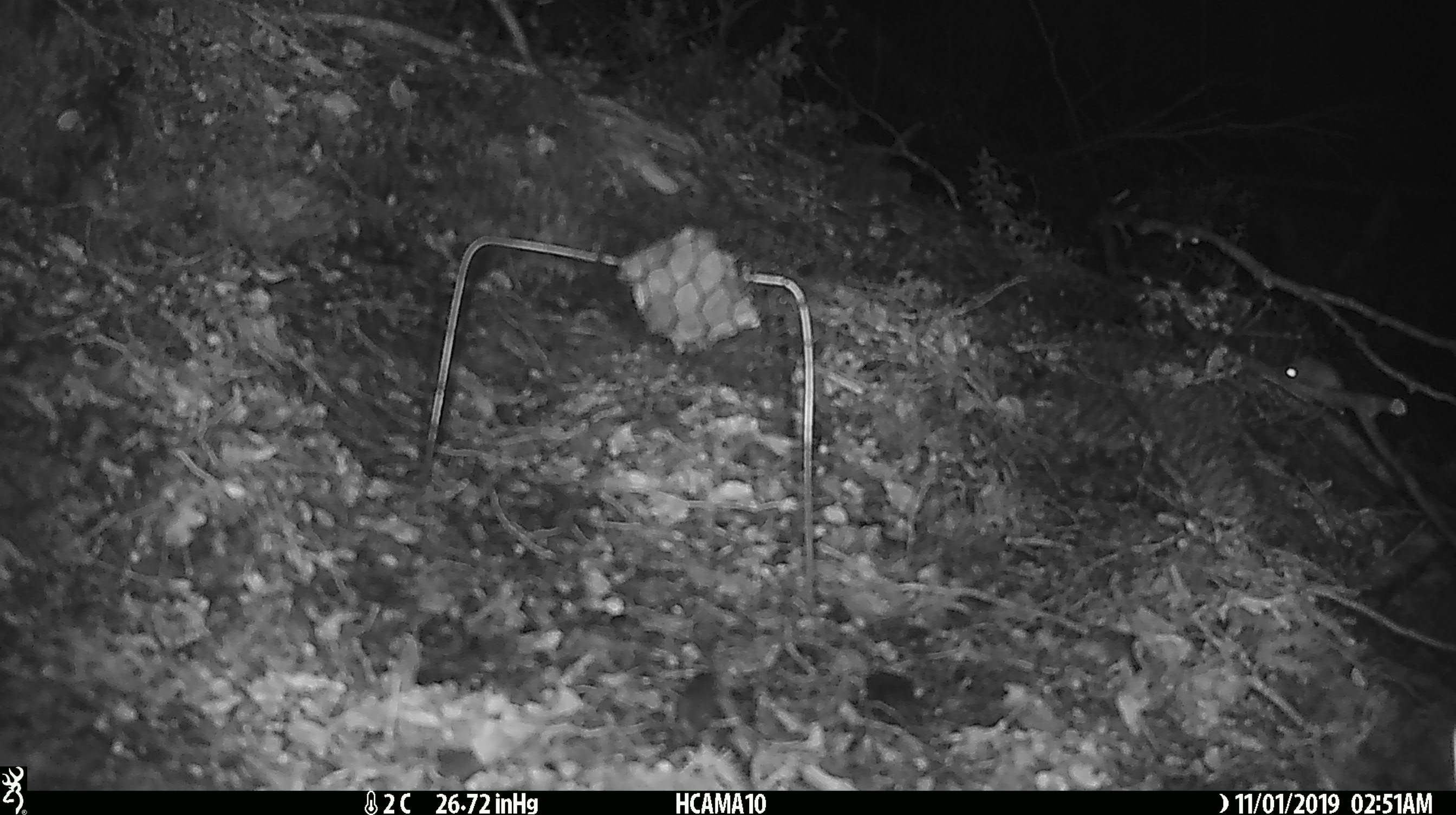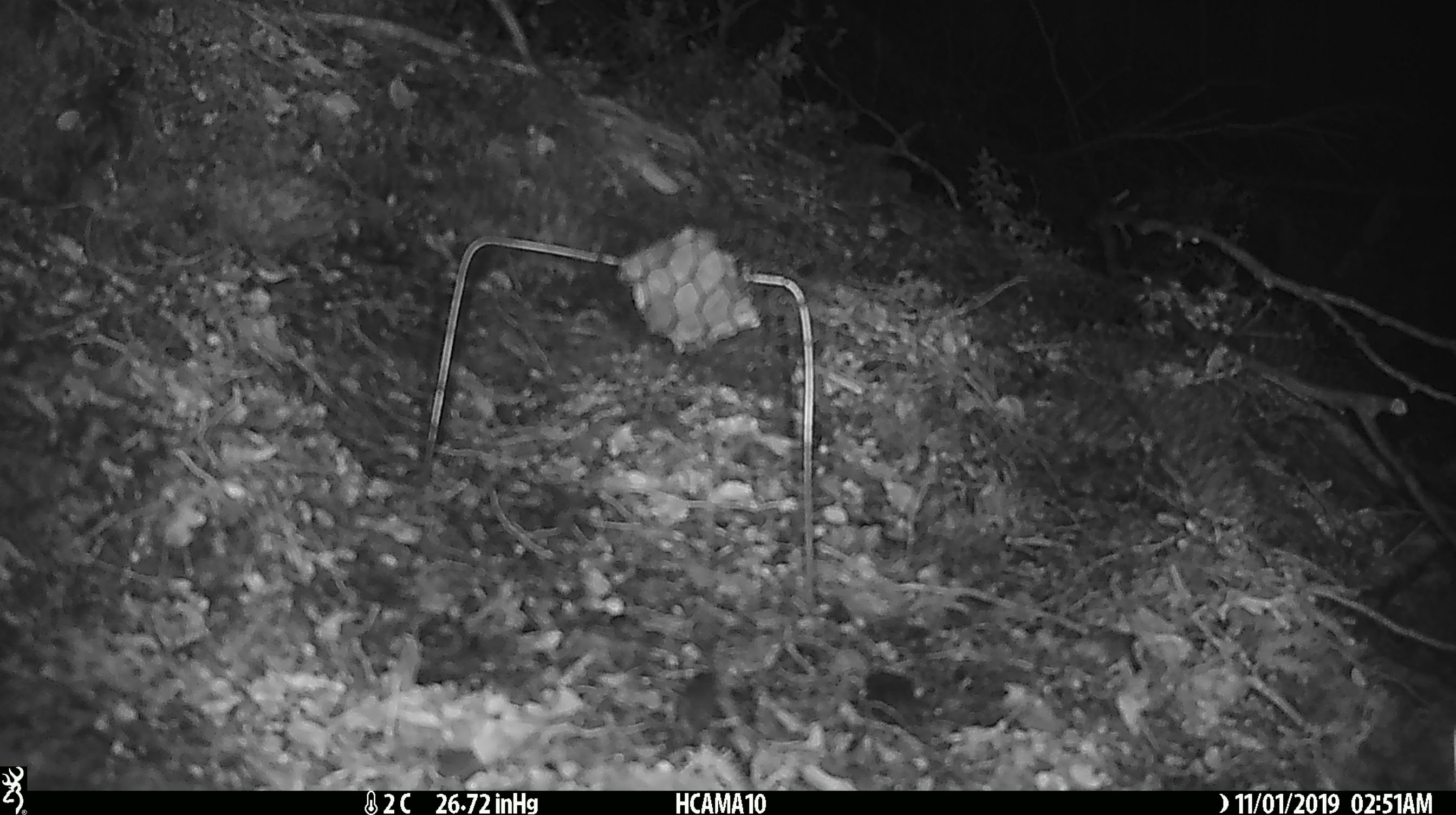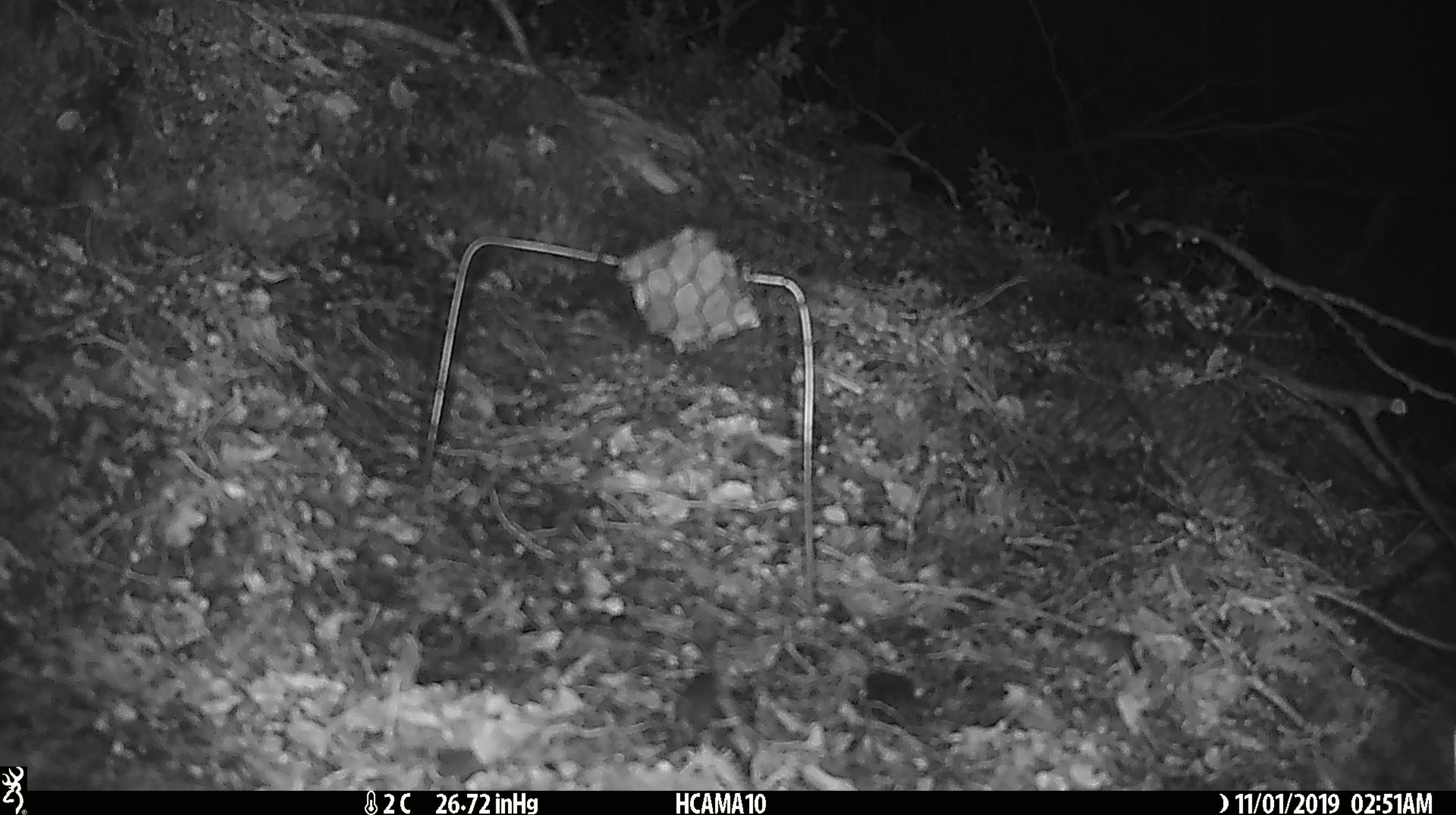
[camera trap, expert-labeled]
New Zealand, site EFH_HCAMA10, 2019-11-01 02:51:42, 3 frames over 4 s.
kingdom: Animalia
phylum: Chordata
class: Mammalia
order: Rodentia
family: Muridae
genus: Mus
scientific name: Mus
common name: mouse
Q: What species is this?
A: Mouse (Mus).